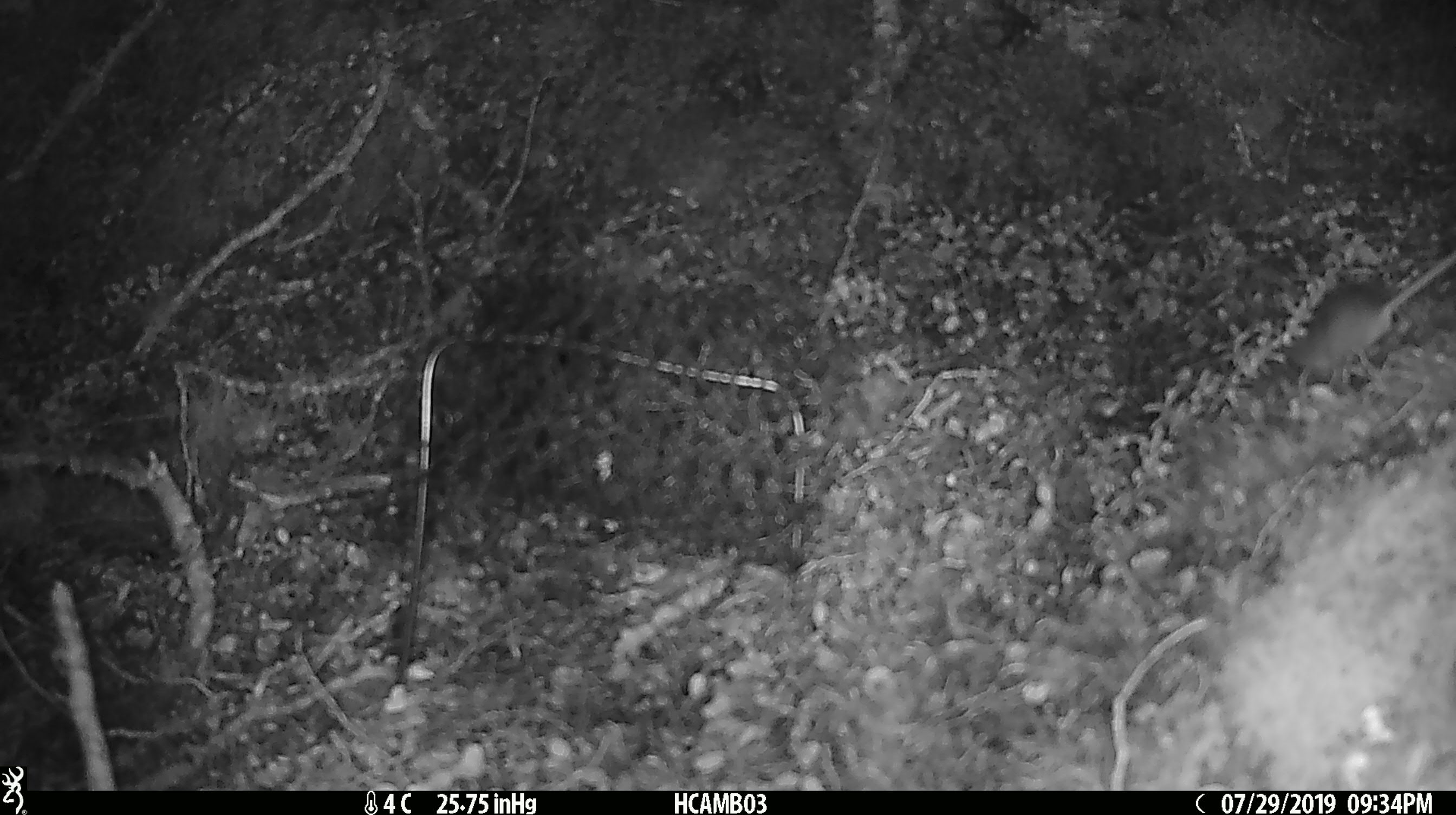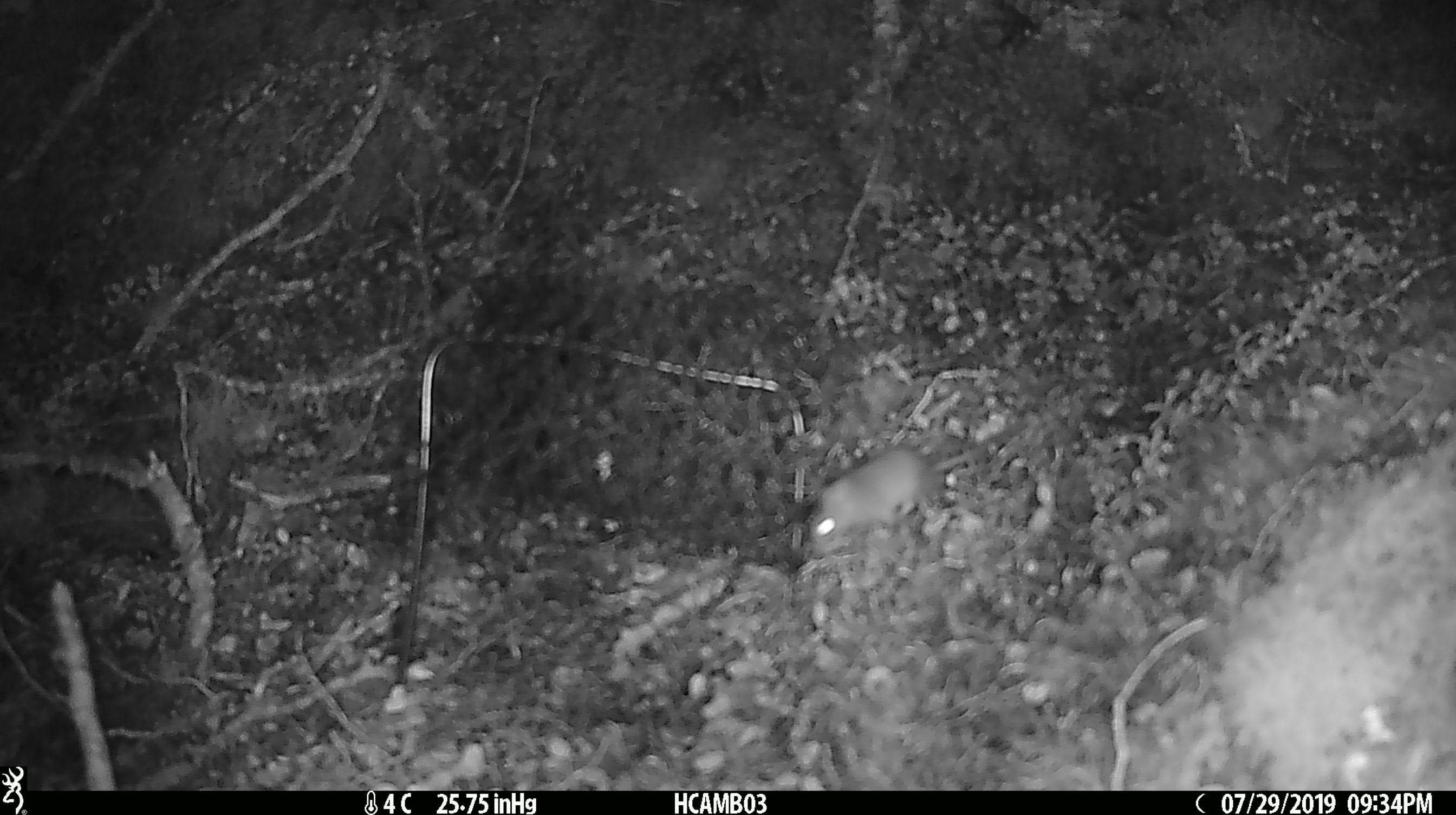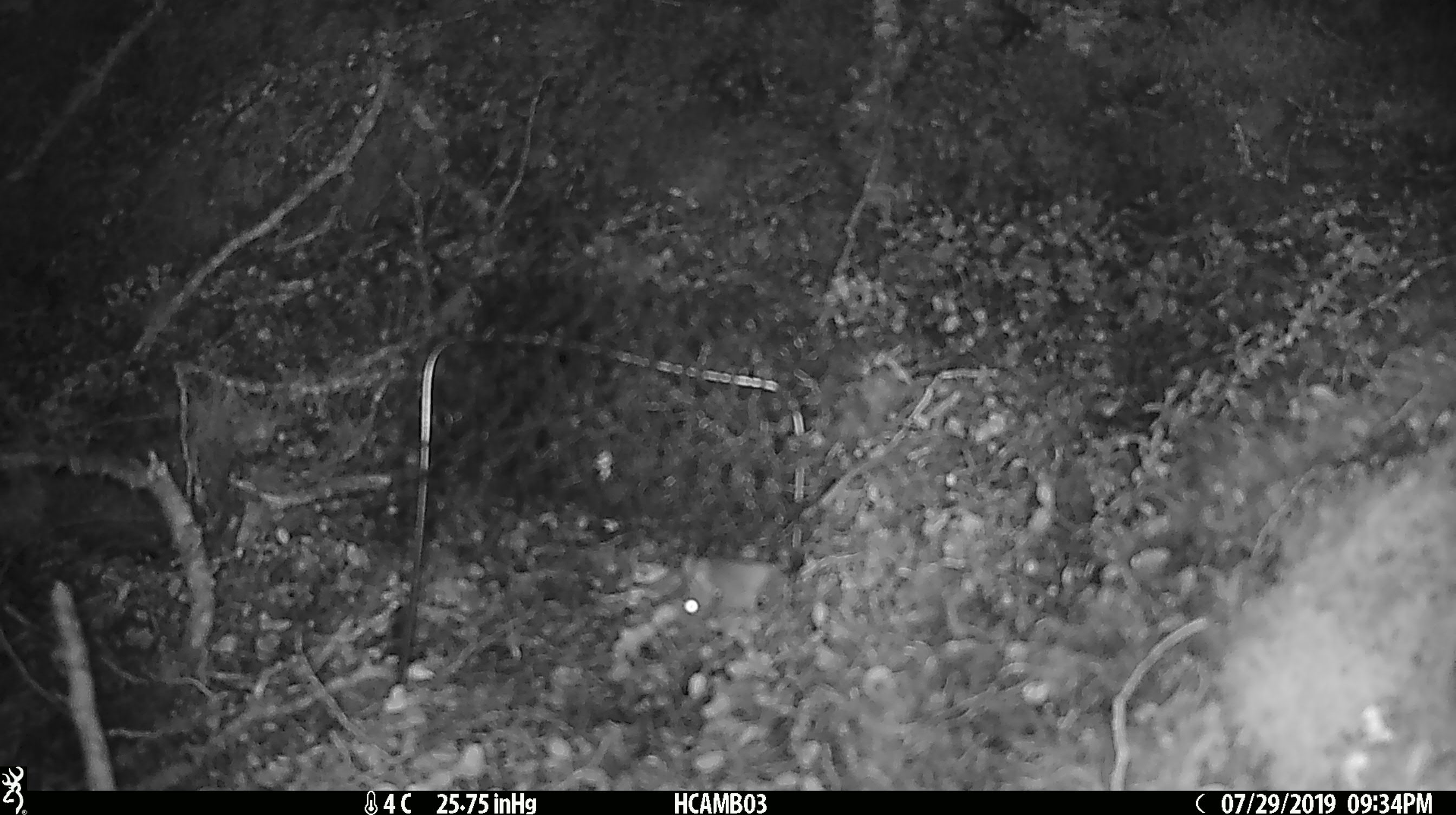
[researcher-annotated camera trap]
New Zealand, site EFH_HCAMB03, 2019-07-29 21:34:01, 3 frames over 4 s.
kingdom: Animalia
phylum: Chordata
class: Mammalia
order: Rodentia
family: Muridae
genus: Mus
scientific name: Mus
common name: mouse